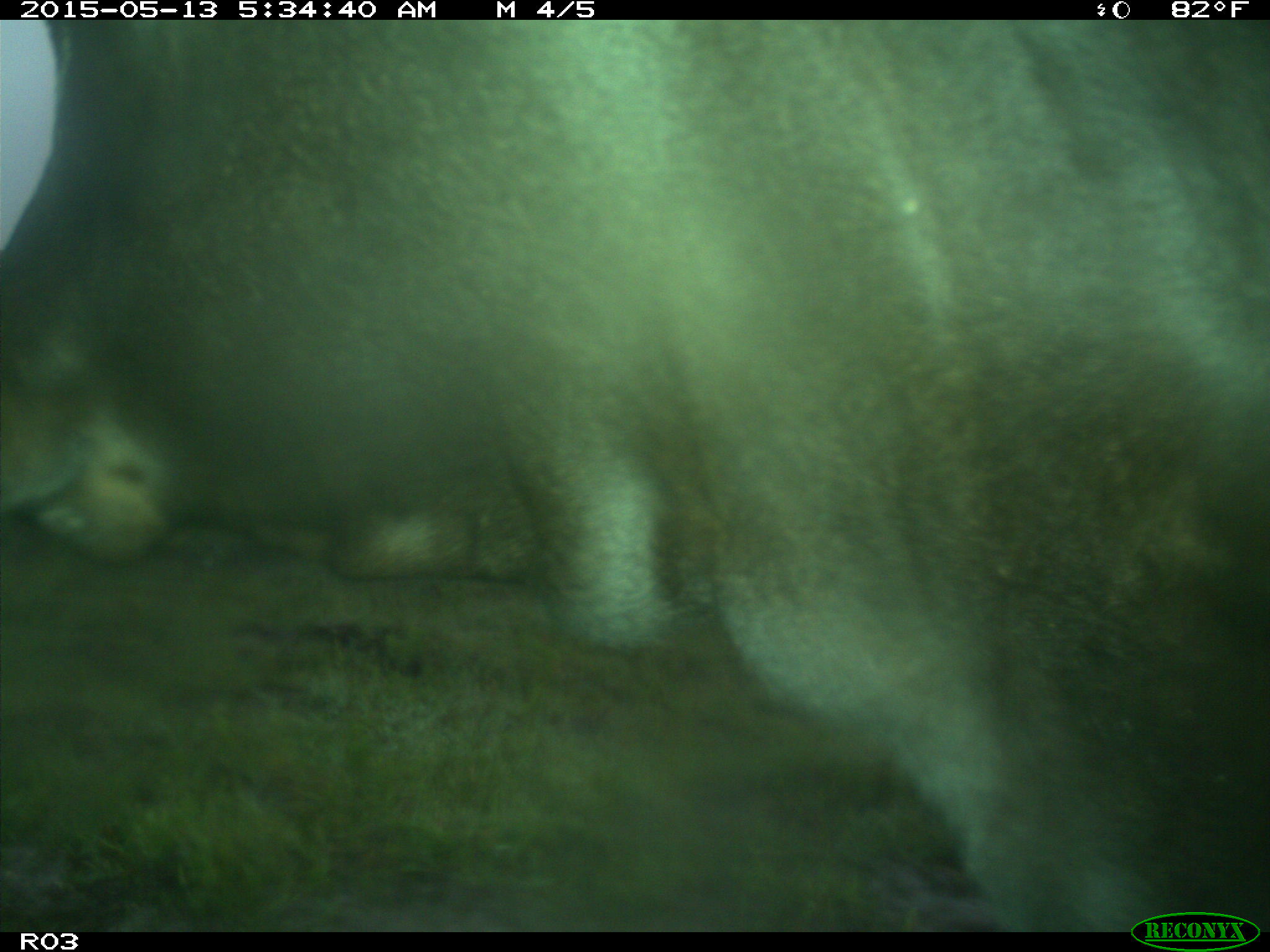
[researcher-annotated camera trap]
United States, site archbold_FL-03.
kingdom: Animalia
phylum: Chordata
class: Mammalia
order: Artiodactyla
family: Bovidae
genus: Bos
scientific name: Bos taurus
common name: domestic cow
Bos taurus (domestic cow).